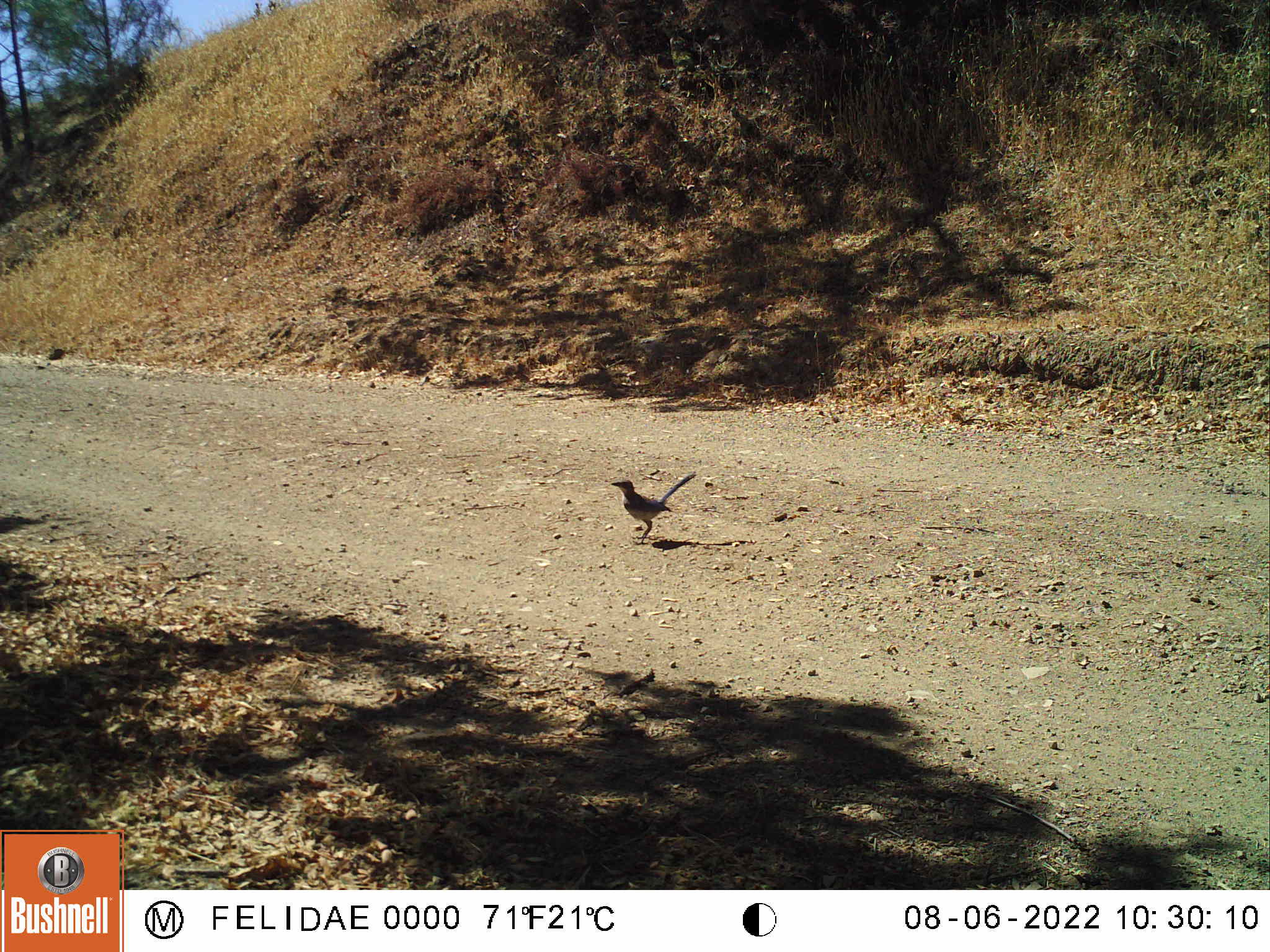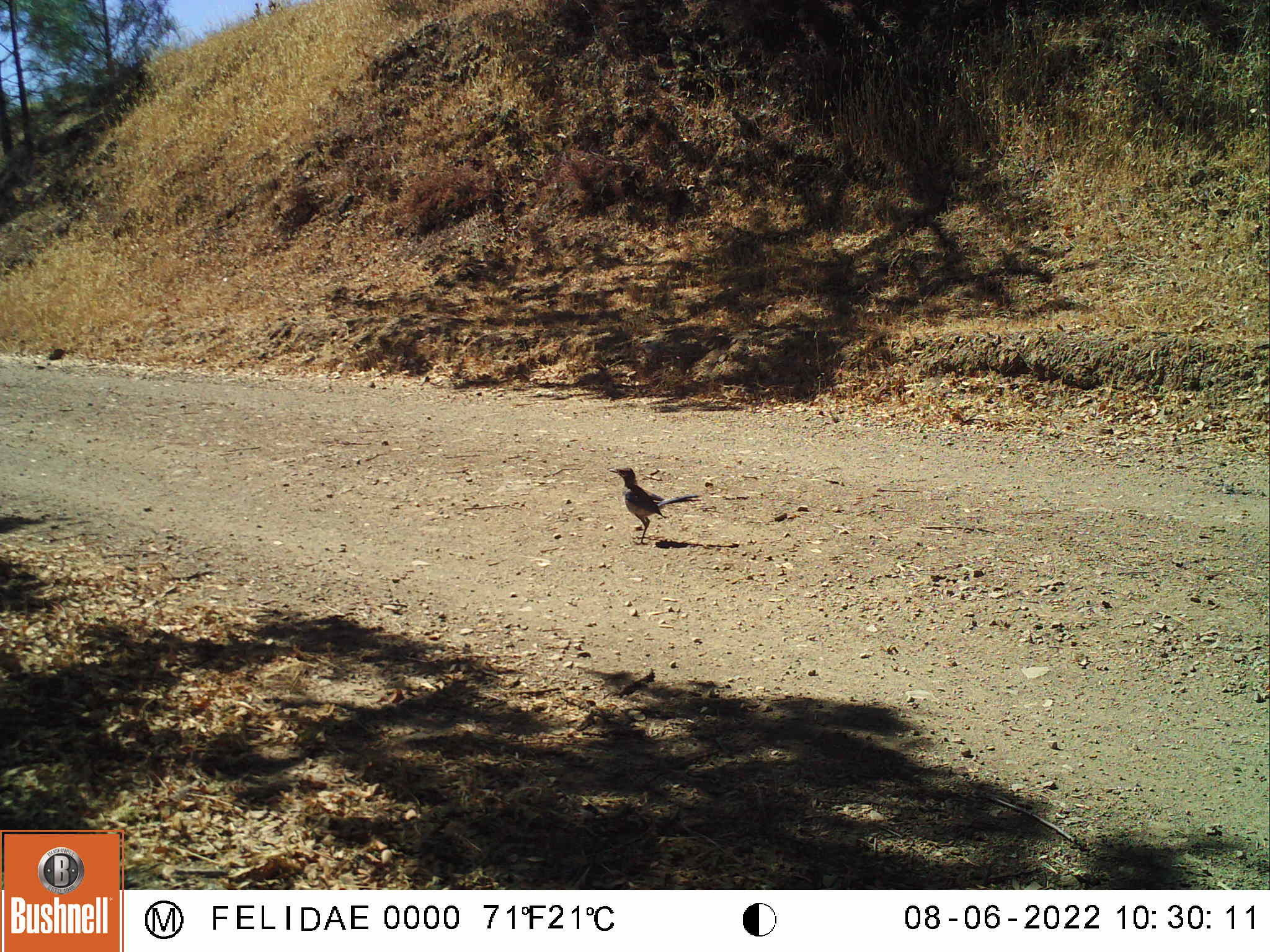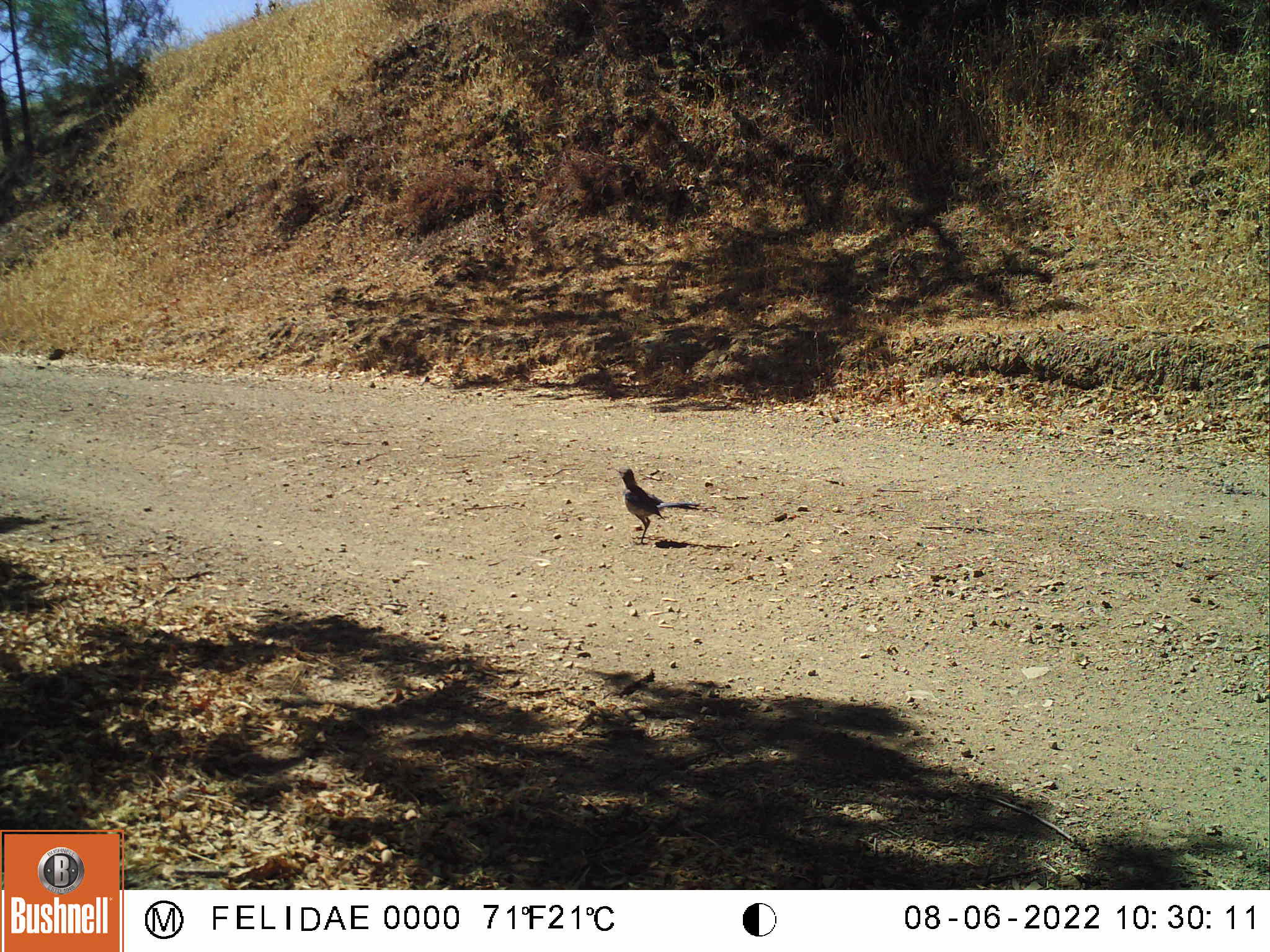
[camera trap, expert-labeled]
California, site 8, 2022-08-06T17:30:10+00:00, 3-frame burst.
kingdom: Animalia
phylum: Chordata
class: Aves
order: Passeriformes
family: Corvidae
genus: Aphelocoma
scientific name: Aphelocoma californica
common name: california scrub jay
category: western scrub-jay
Western scrub-jay (california scrub jay) (Aphelocoma californica).